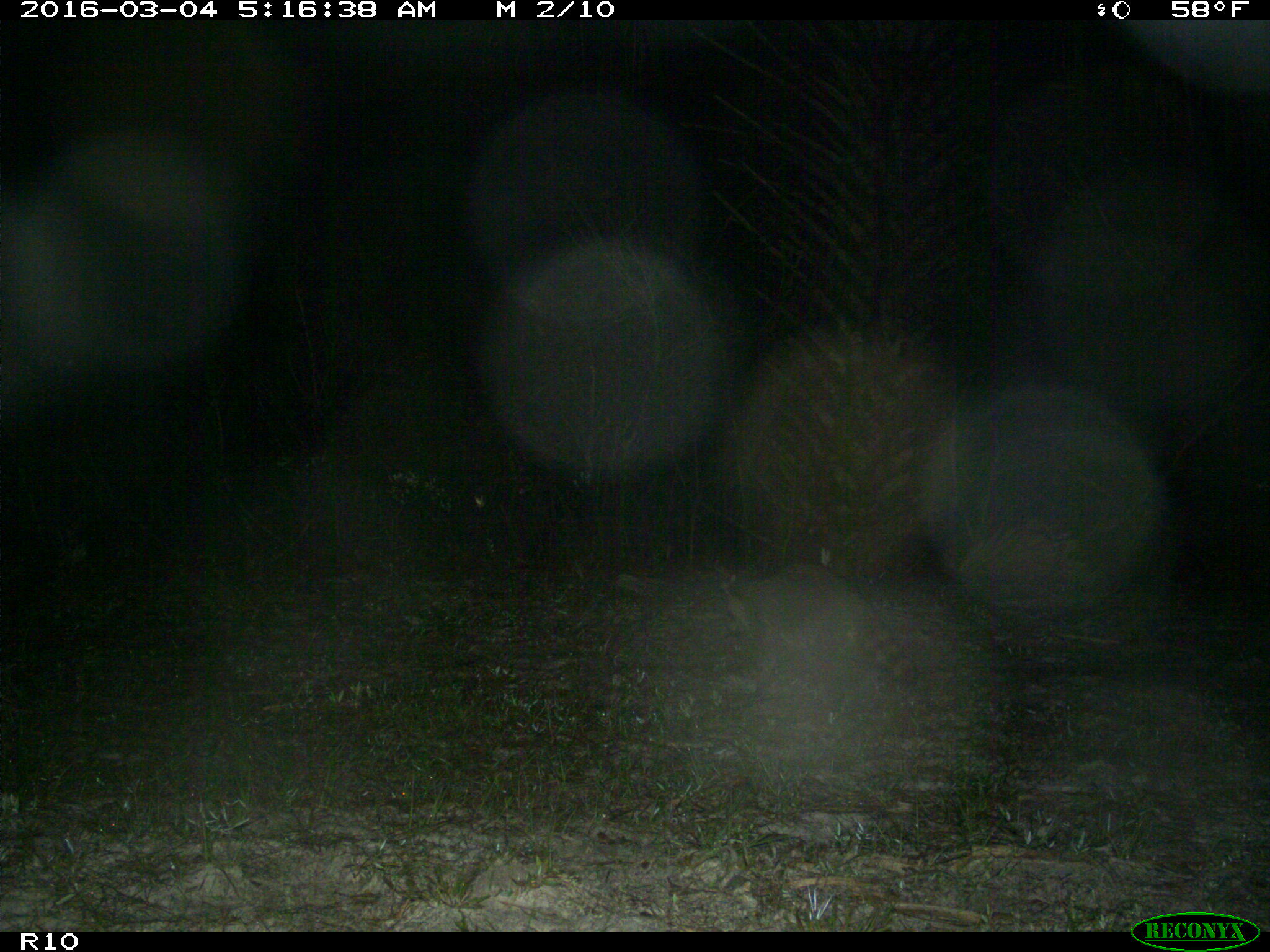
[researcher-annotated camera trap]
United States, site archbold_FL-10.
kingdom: Animalia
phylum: Chordata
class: Mammalia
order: Carnivora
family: Procyonidae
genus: Procyon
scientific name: Procyon lotor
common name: common raccoon